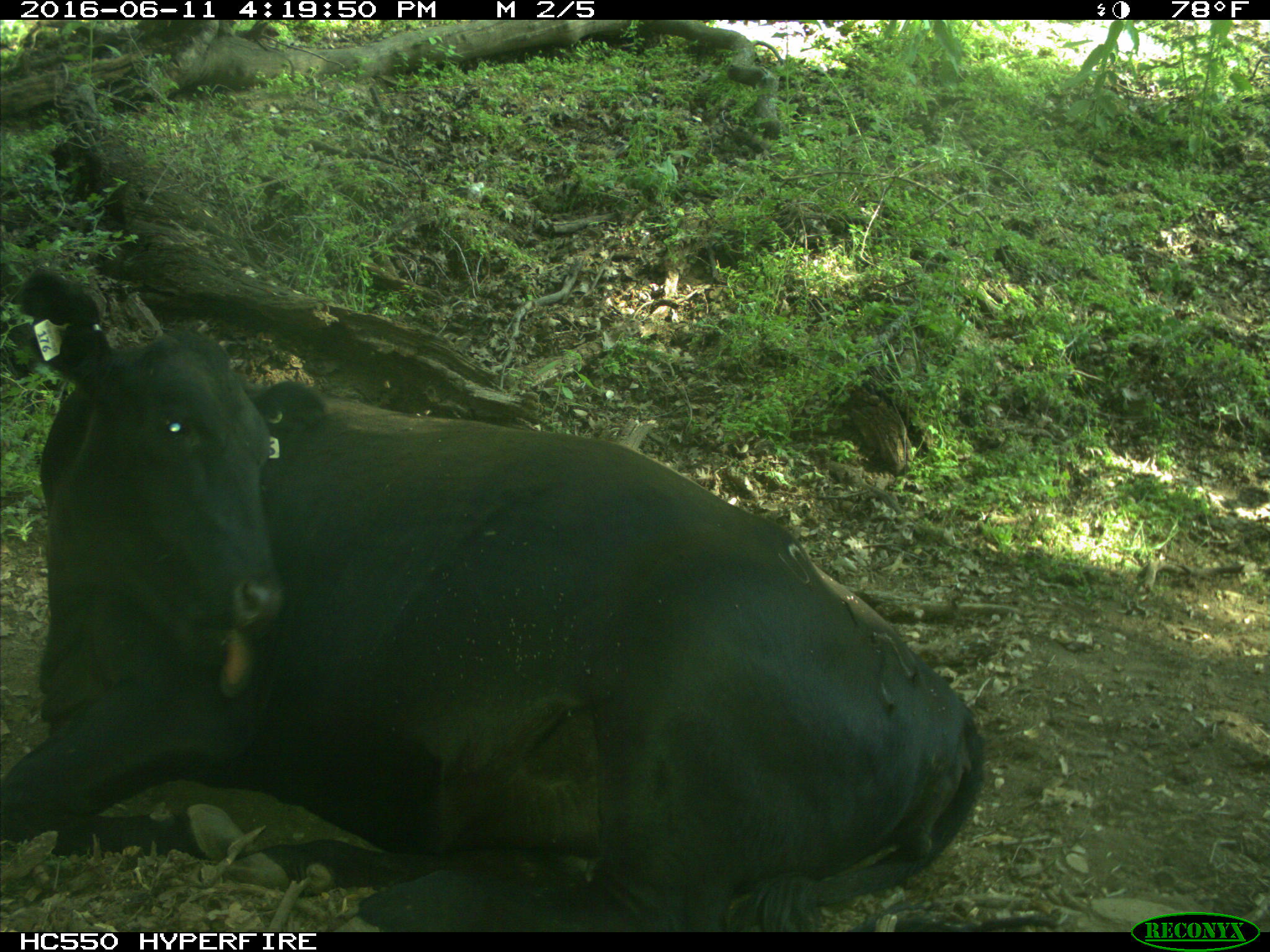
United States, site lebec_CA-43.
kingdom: Animalia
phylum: Chordata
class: Mammalia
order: Artiodactyla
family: Bovidae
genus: Bos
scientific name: Bos taurus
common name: domestic cow